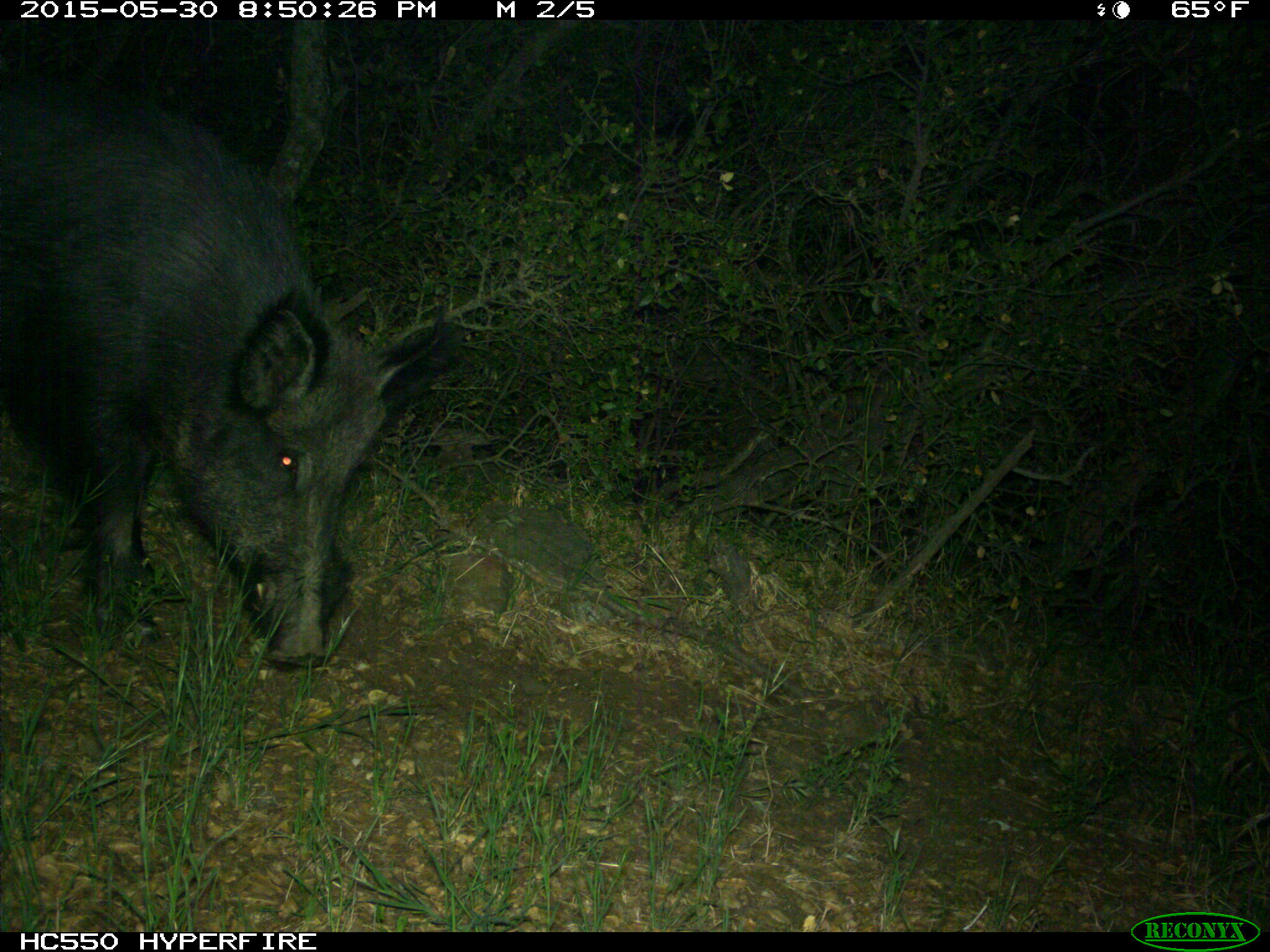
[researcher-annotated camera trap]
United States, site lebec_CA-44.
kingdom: Animalia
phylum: Chordata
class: Mammalia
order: Artiodactyla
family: Suidae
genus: Sus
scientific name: Sus scrofa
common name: wild boar